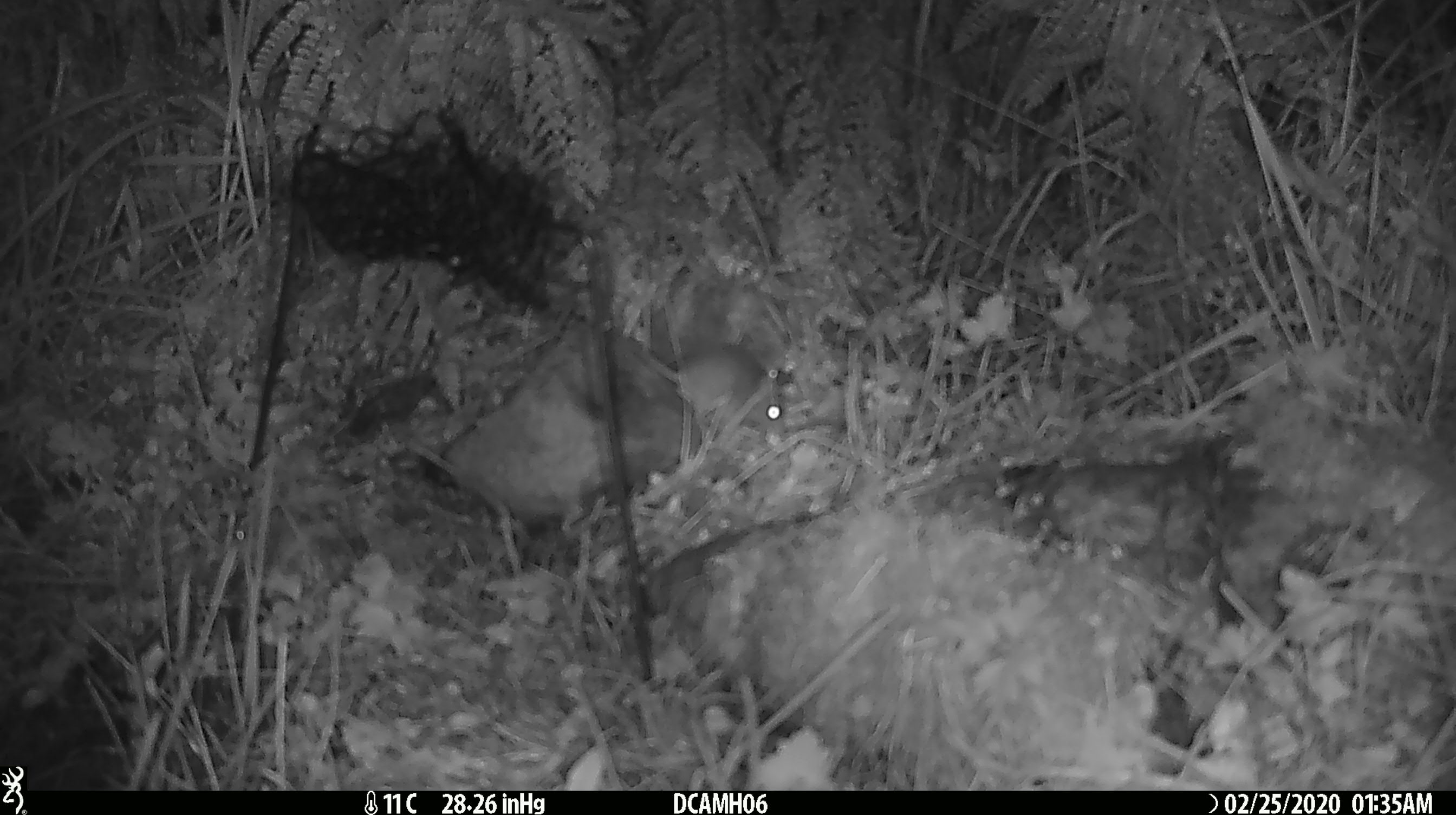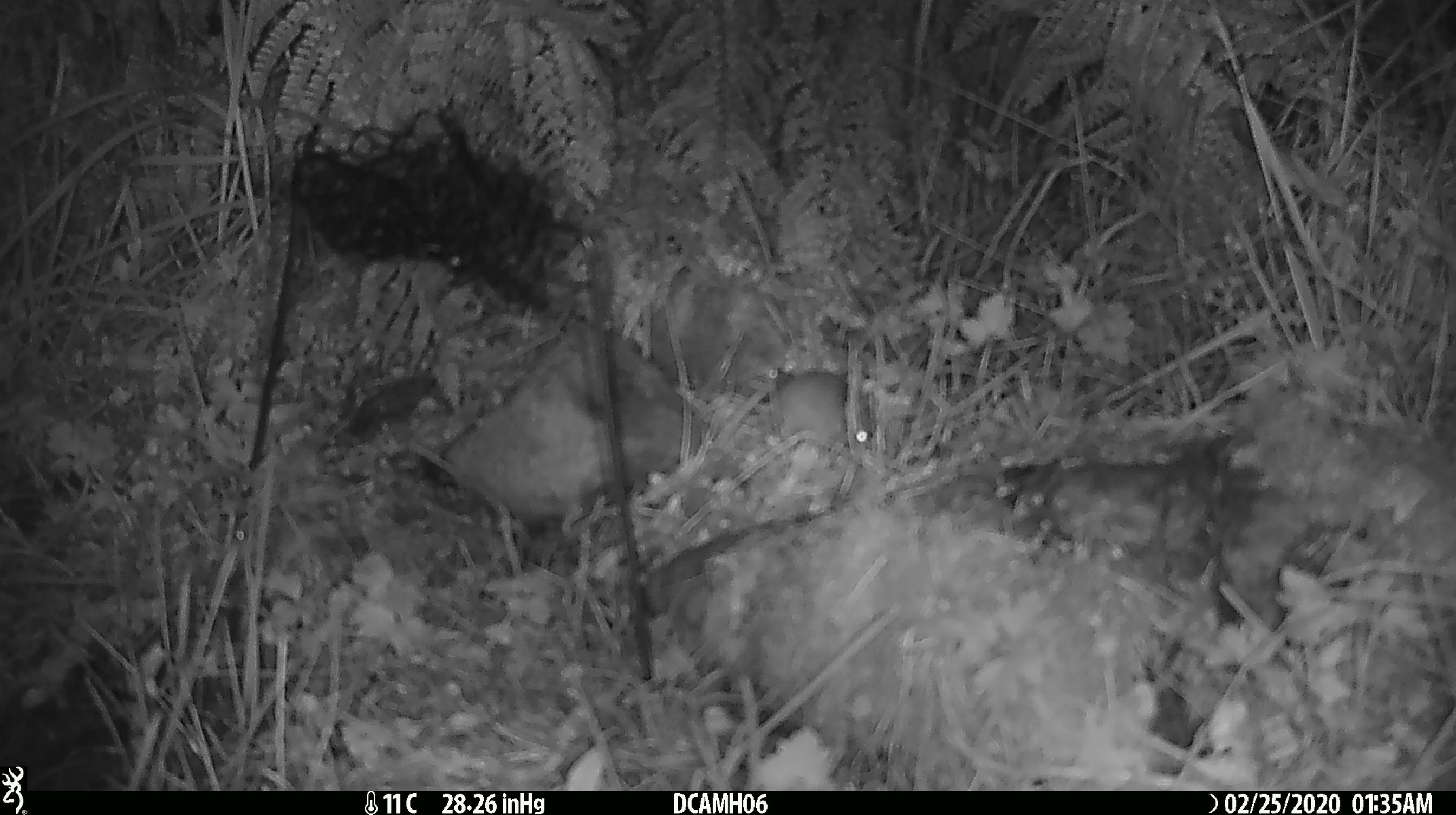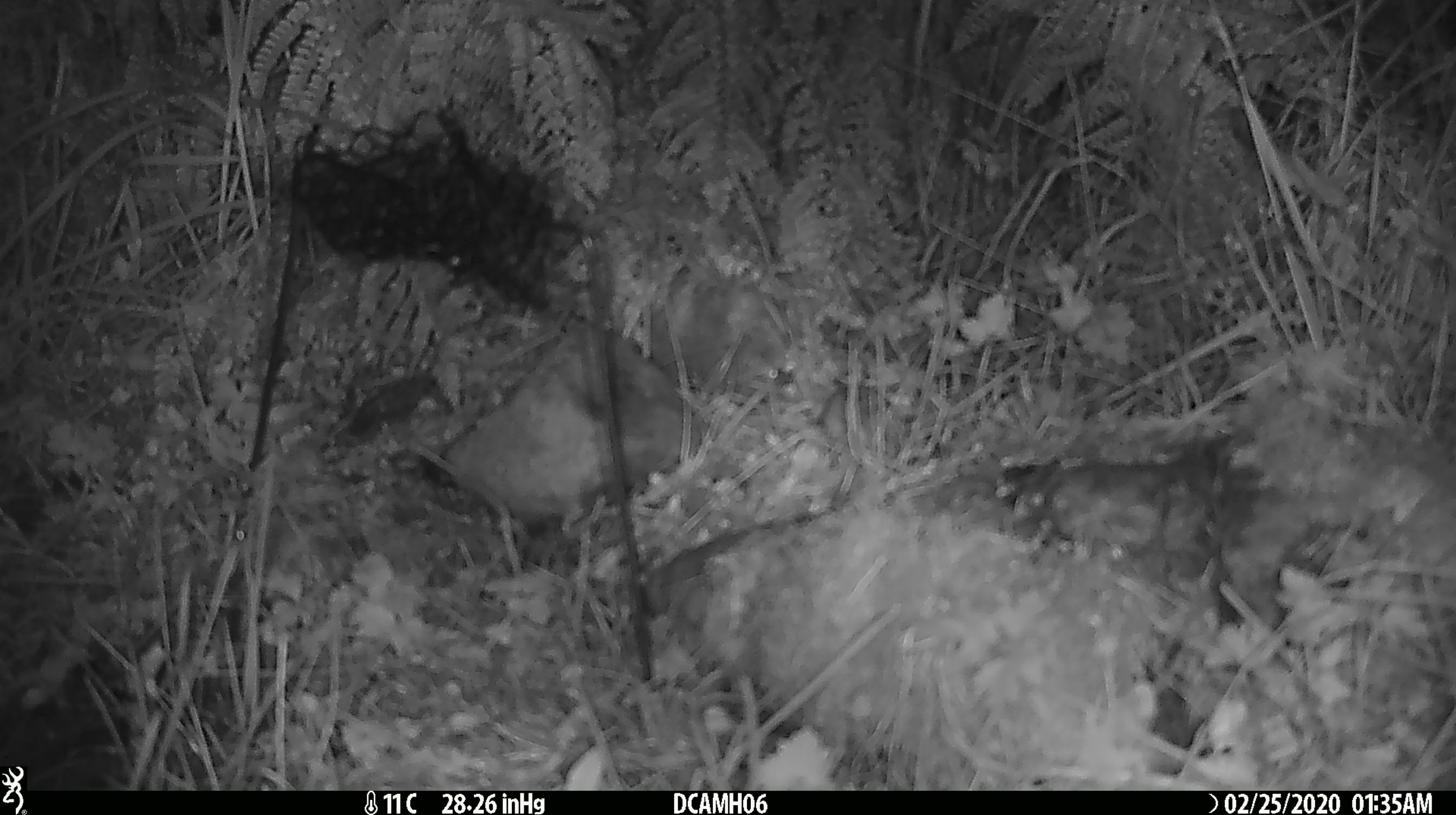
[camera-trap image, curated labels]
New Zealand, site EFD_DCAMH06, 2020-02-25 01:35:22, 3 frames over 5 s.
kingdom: Animalia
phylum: Chordata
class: Mammalia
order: Rodentia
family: Muridae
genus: Mus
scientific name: Mus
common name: mouse